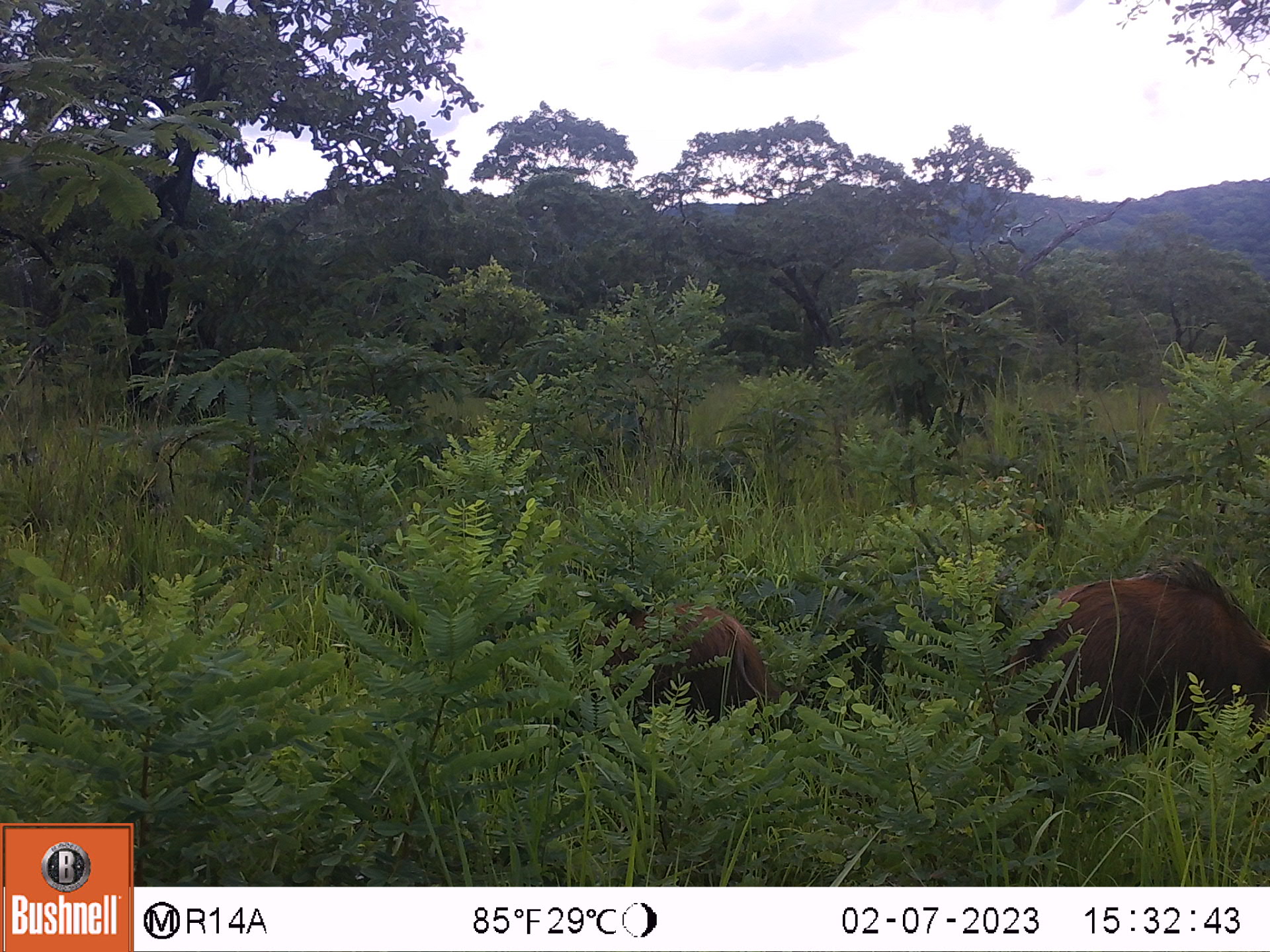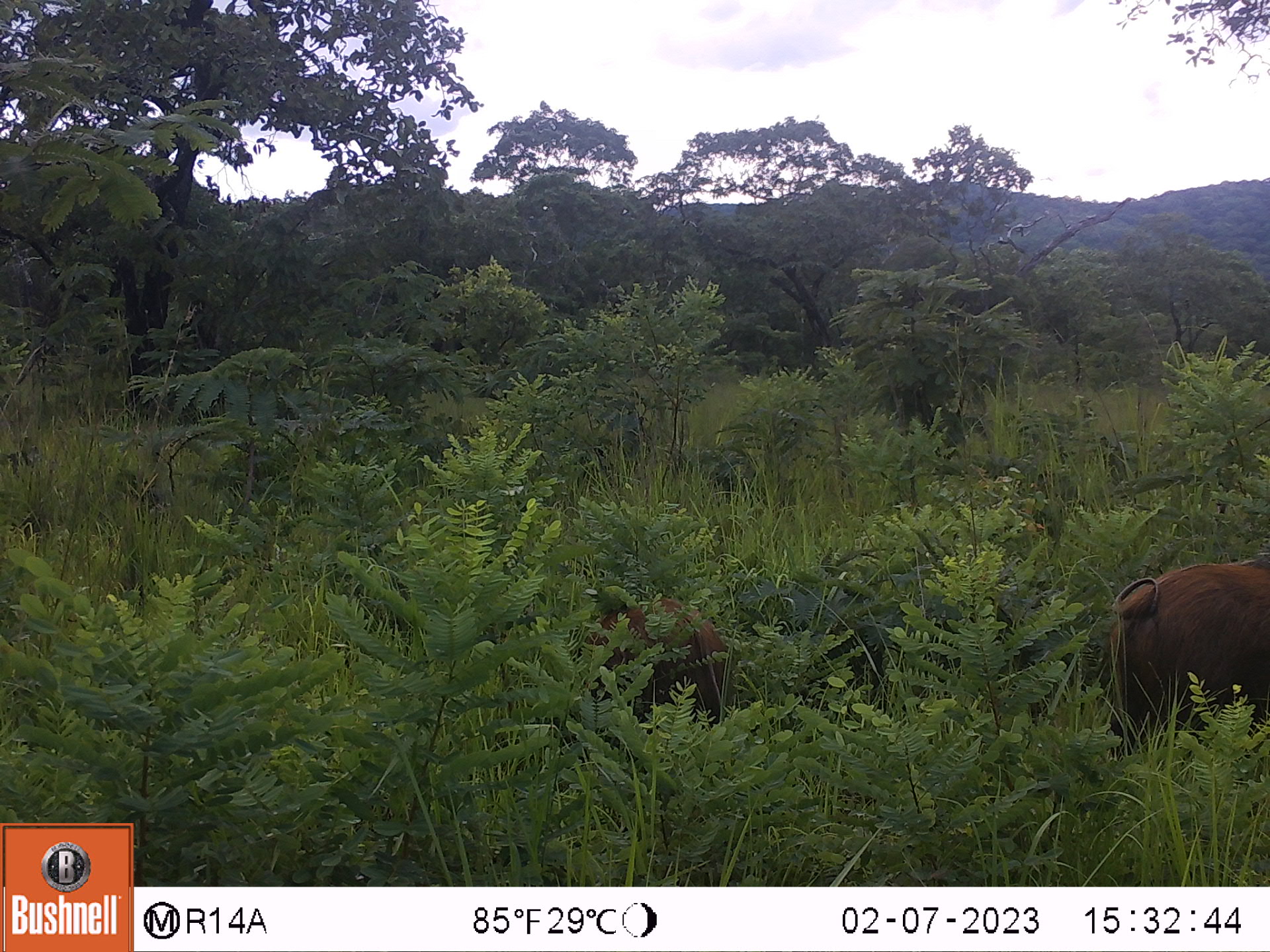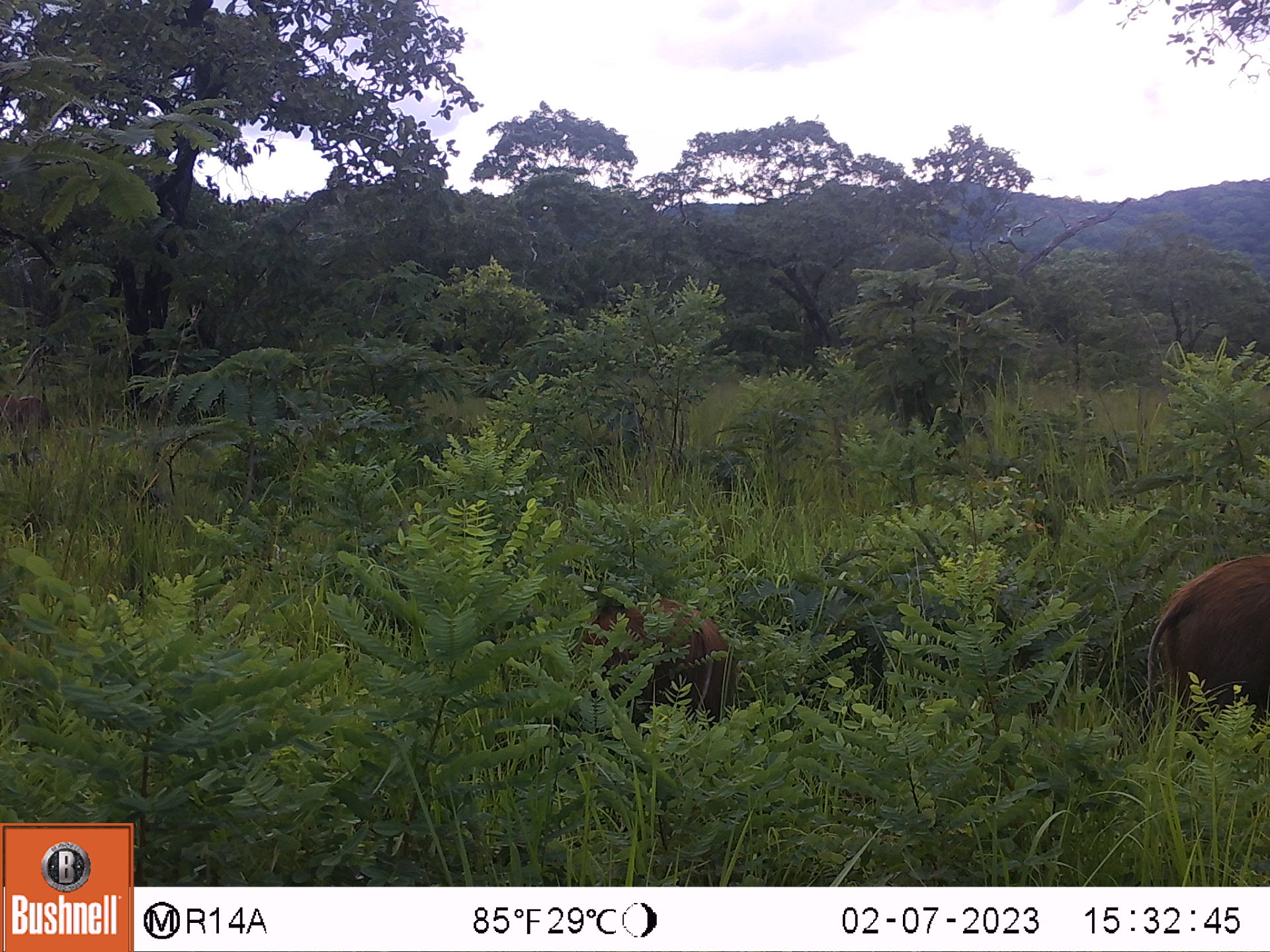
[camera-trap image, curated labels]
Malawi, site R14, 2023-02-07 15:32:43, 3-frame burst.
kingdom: Animalia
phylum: Chordata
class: Mammalia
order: Artiodactyla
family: Suidae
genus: Potamochoerus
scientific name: Potamochoerus larvatus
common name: bushpig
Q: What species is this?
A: Bushpig (Potamochoerus larvatus).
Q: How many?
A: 2.